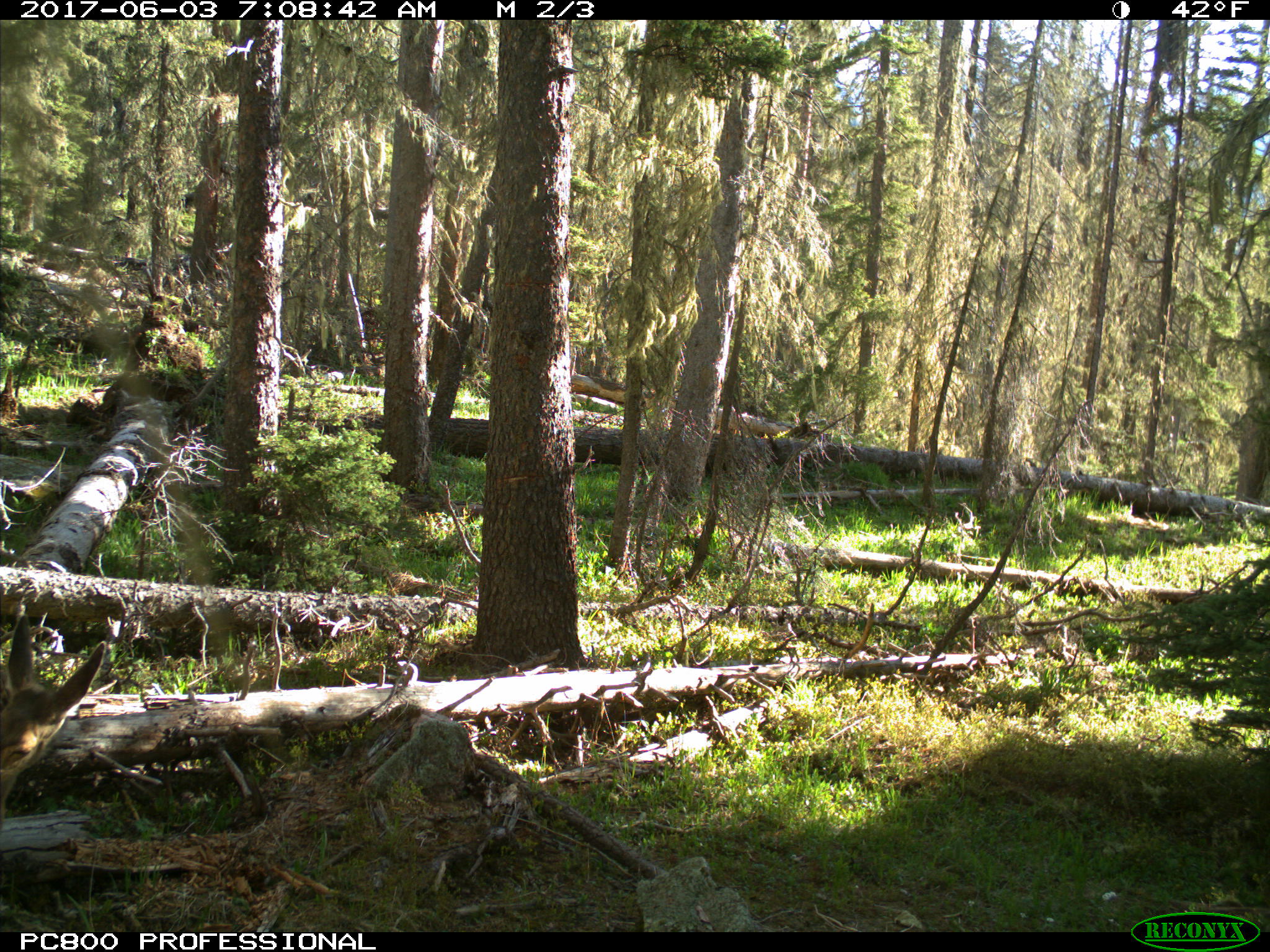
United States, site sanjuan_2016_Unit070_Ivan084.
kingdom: Animalia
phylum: Chordata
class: Mammalia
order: Artiodactyla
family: Cervidae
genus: Odocoileus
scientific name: Odocoileus hemionus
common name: mule deer